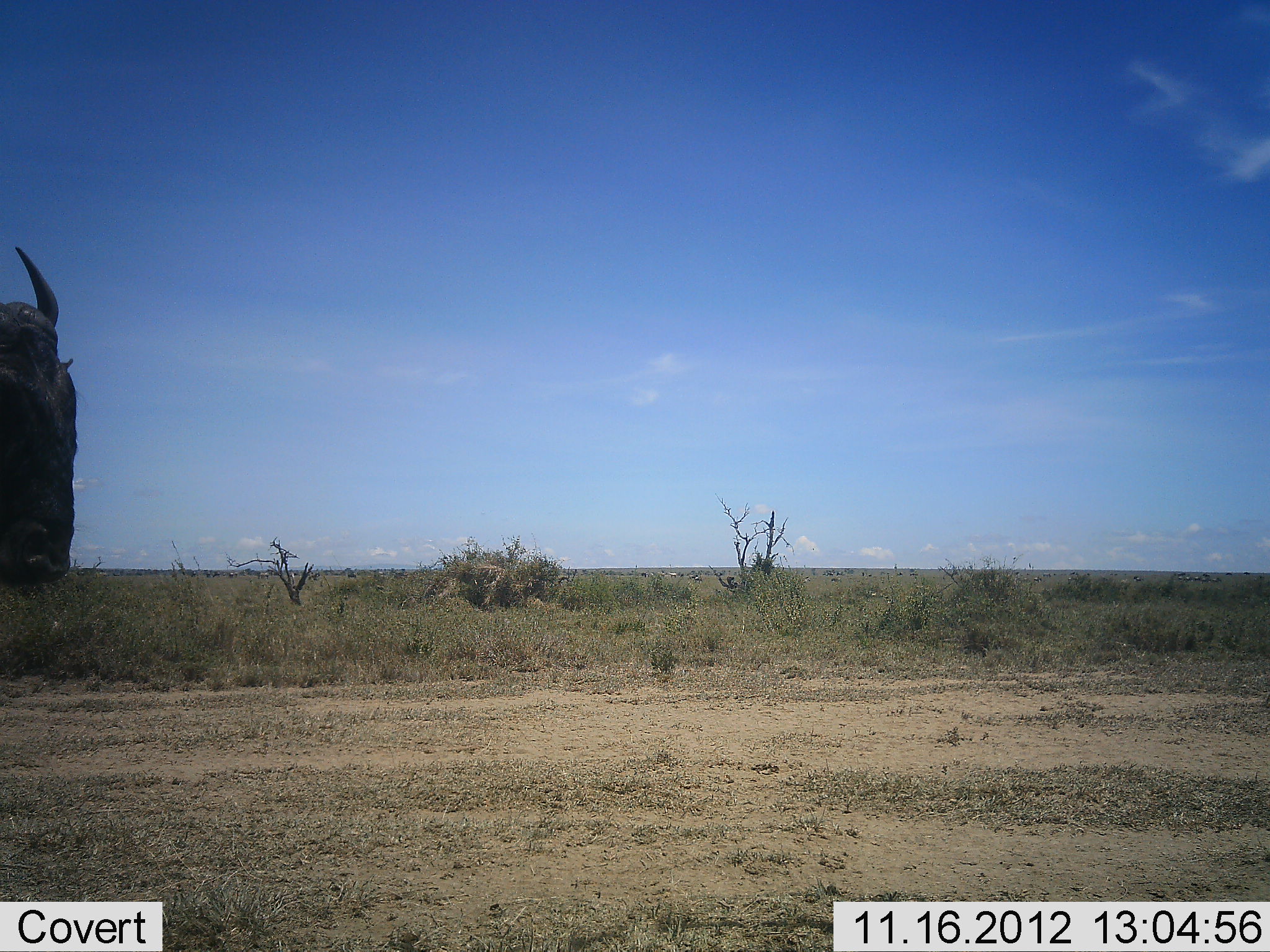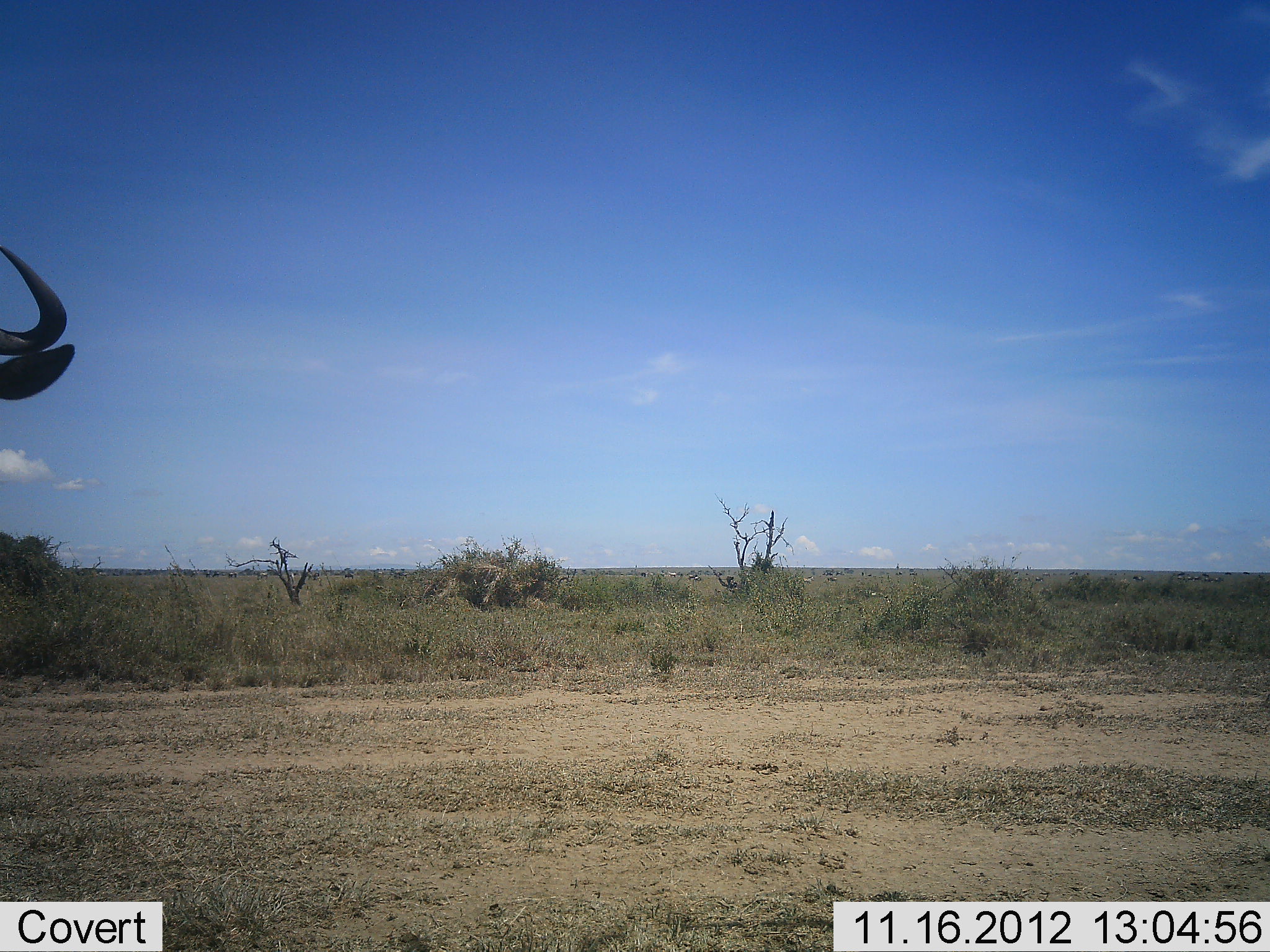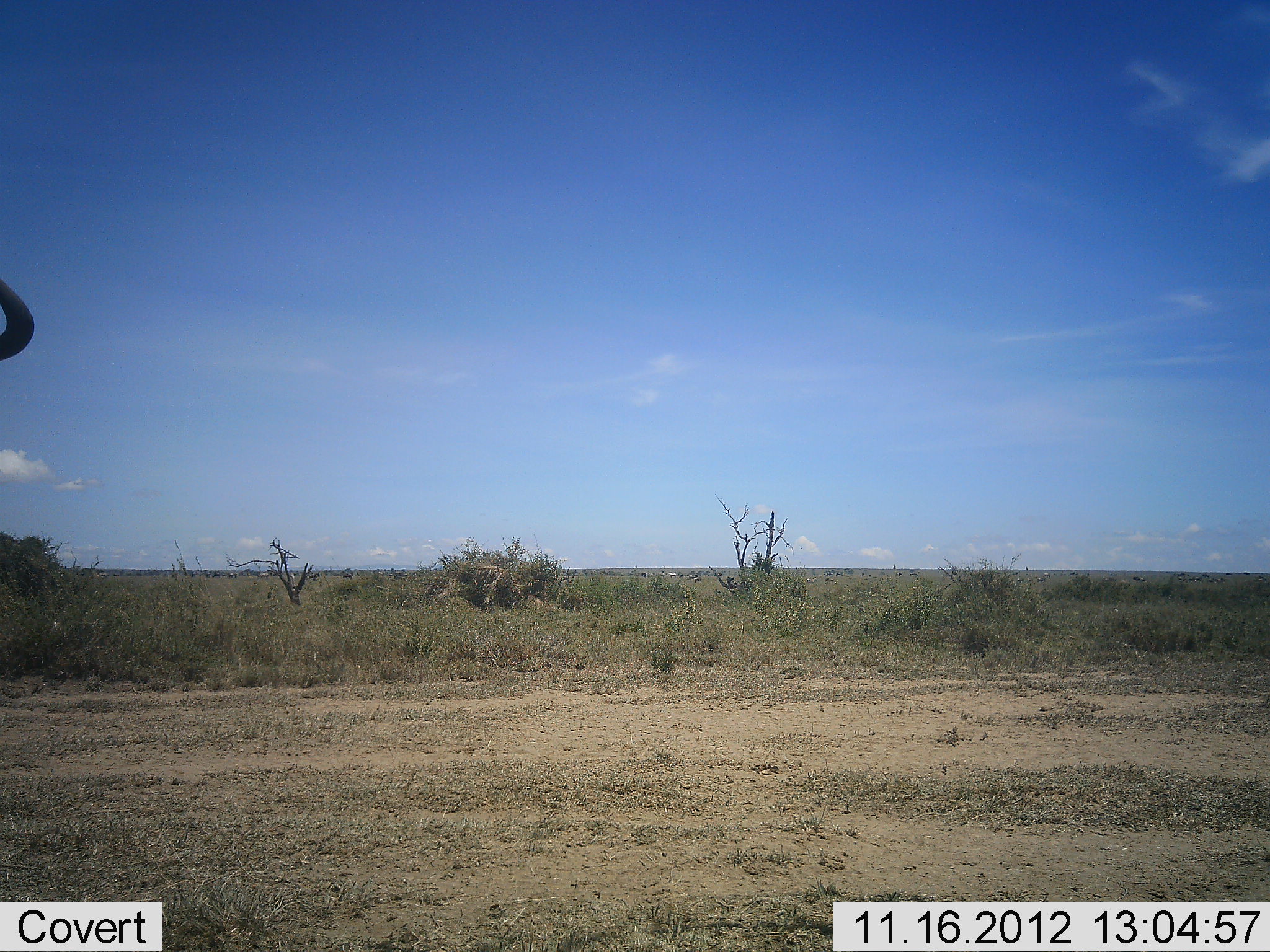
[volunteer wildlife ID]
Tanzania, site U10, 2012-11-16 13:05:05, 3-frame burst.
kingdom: Animalia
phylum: Chordata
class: Mammalia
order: Artiodactyla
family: Bovidae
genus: Connochaetes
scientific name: Connochaetes taurinus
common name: blue wildebeest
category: wildebeest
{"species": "wildebeest (blue wildebeest) (Connochaetes taurinus)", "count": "1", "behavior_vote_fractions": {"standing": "80%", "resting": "0%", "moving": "20%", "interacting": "0%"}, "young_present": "0%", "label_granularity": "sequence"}